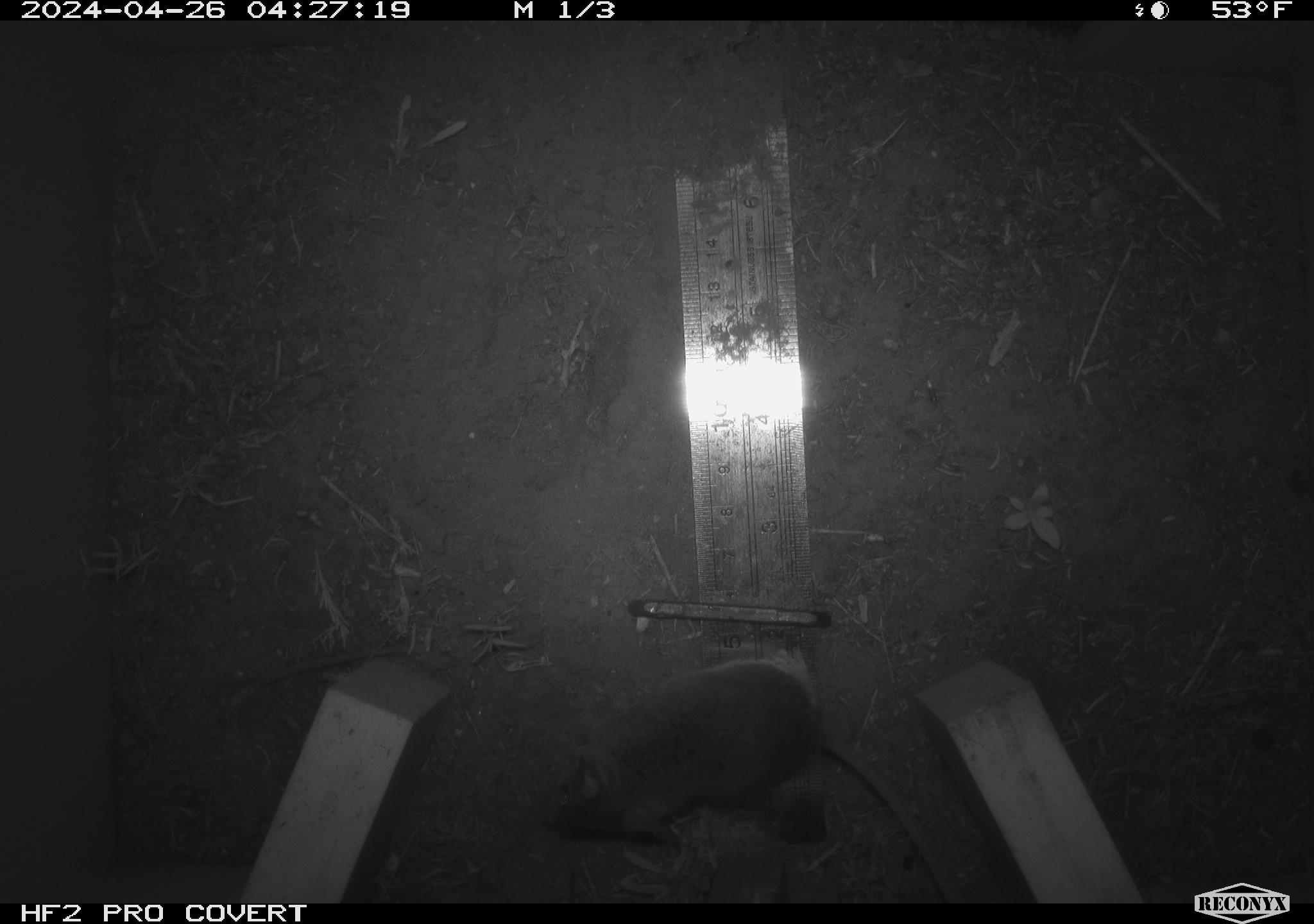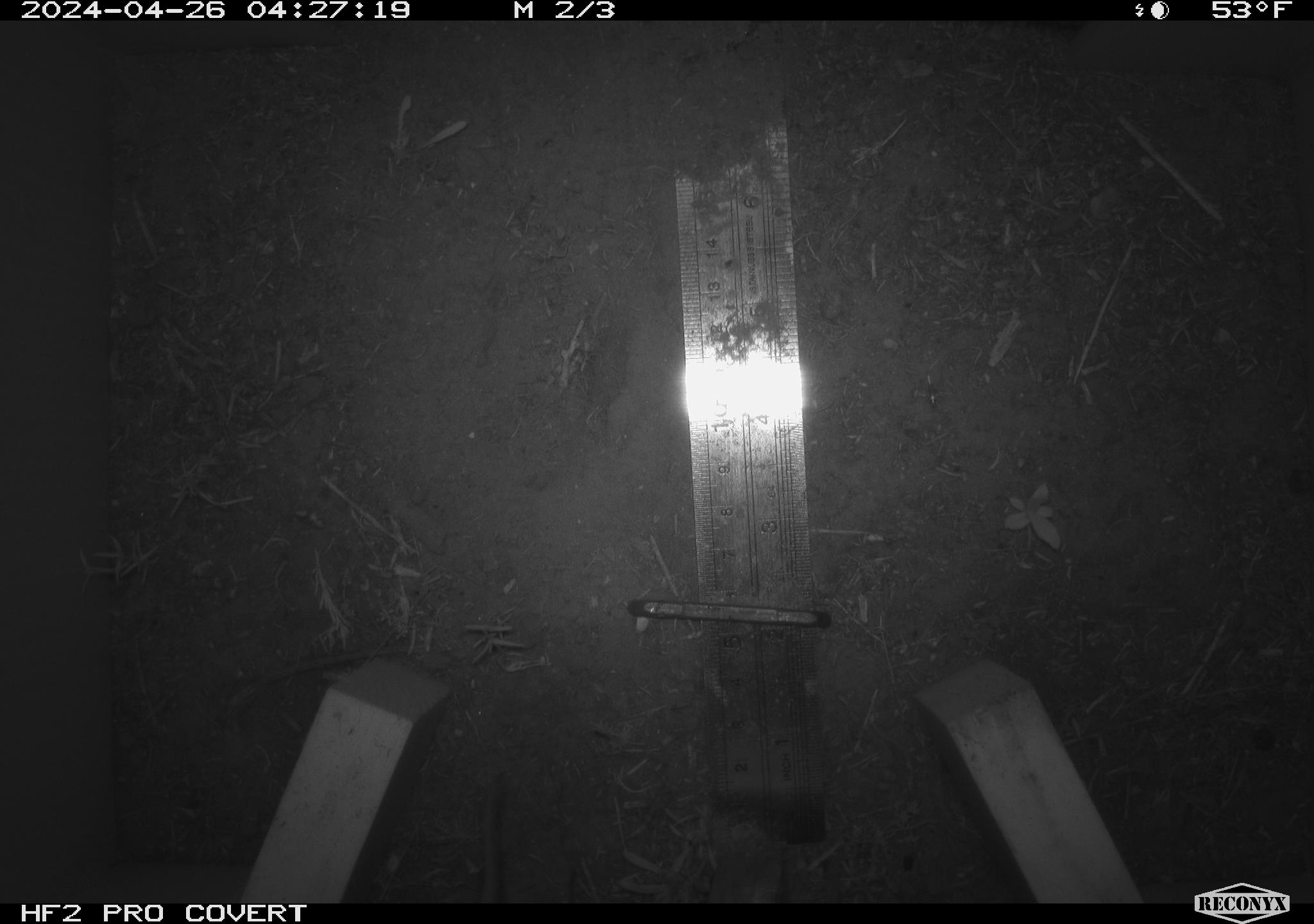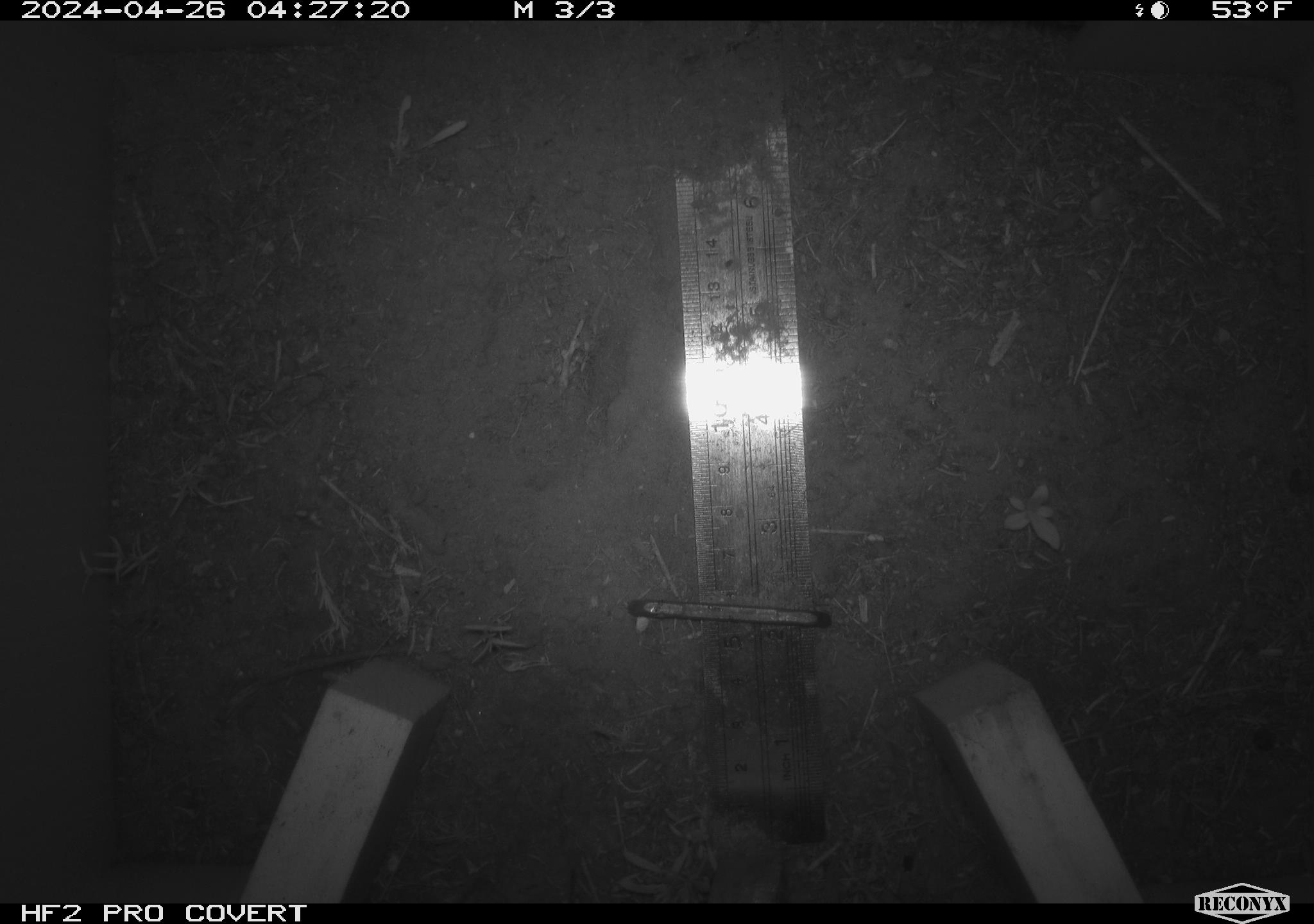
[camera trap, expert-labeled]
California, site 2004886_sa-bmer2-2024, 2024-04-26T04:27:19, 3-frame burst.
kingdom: Animalia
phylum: Chordata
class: Mammalia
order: Rodentia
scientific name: Rodentia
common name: mouse species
Mouse species (Rodentia).